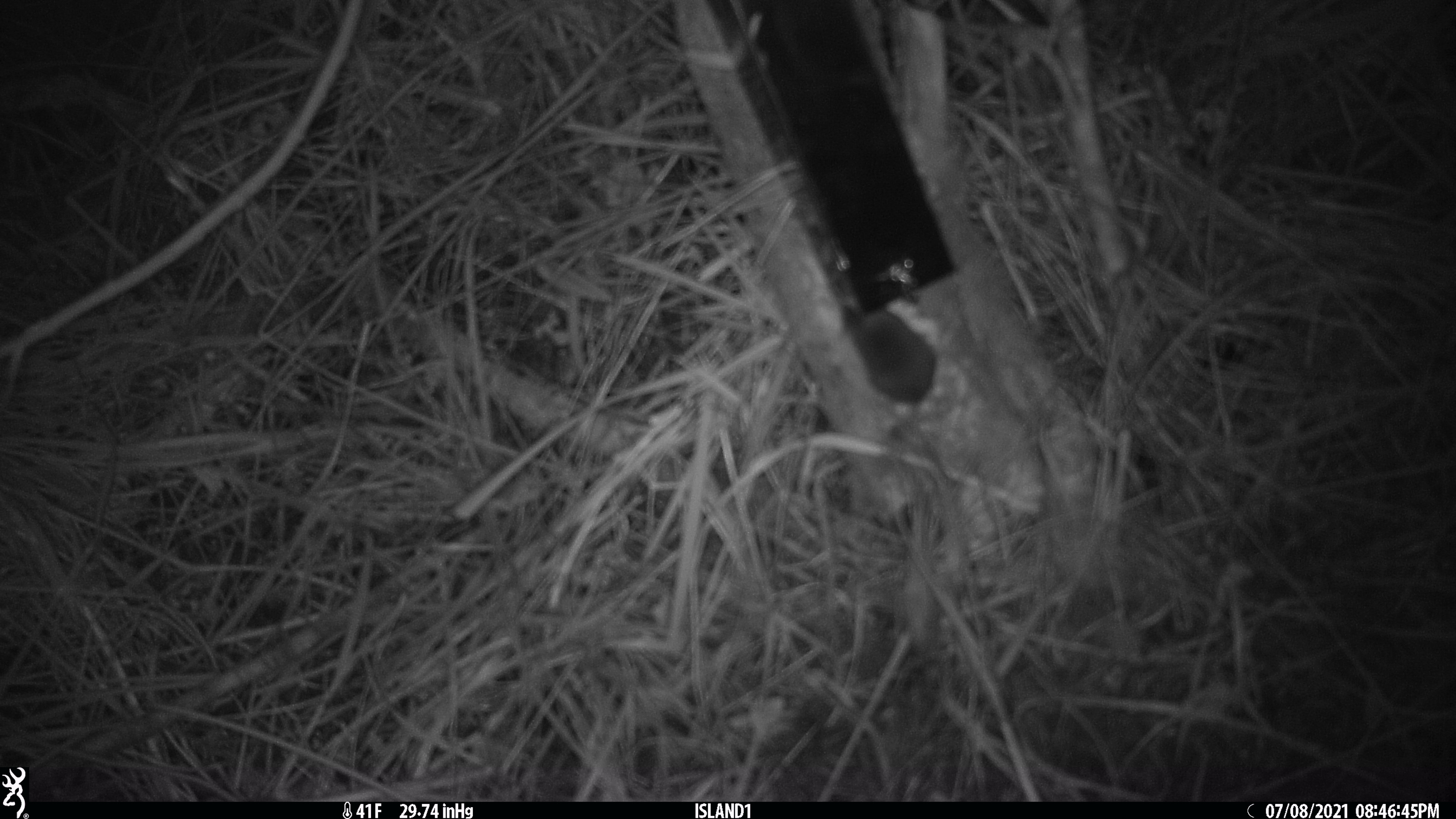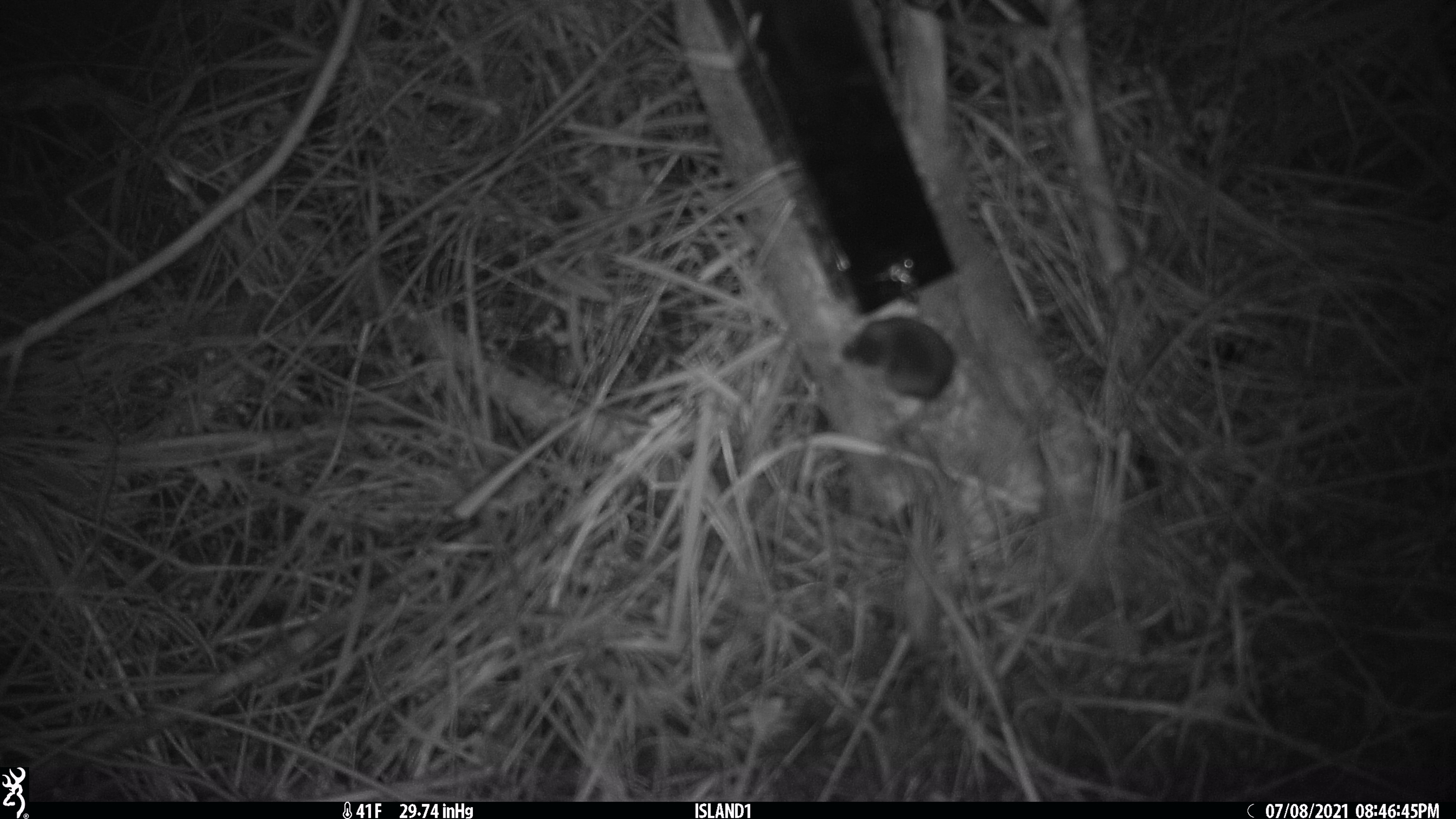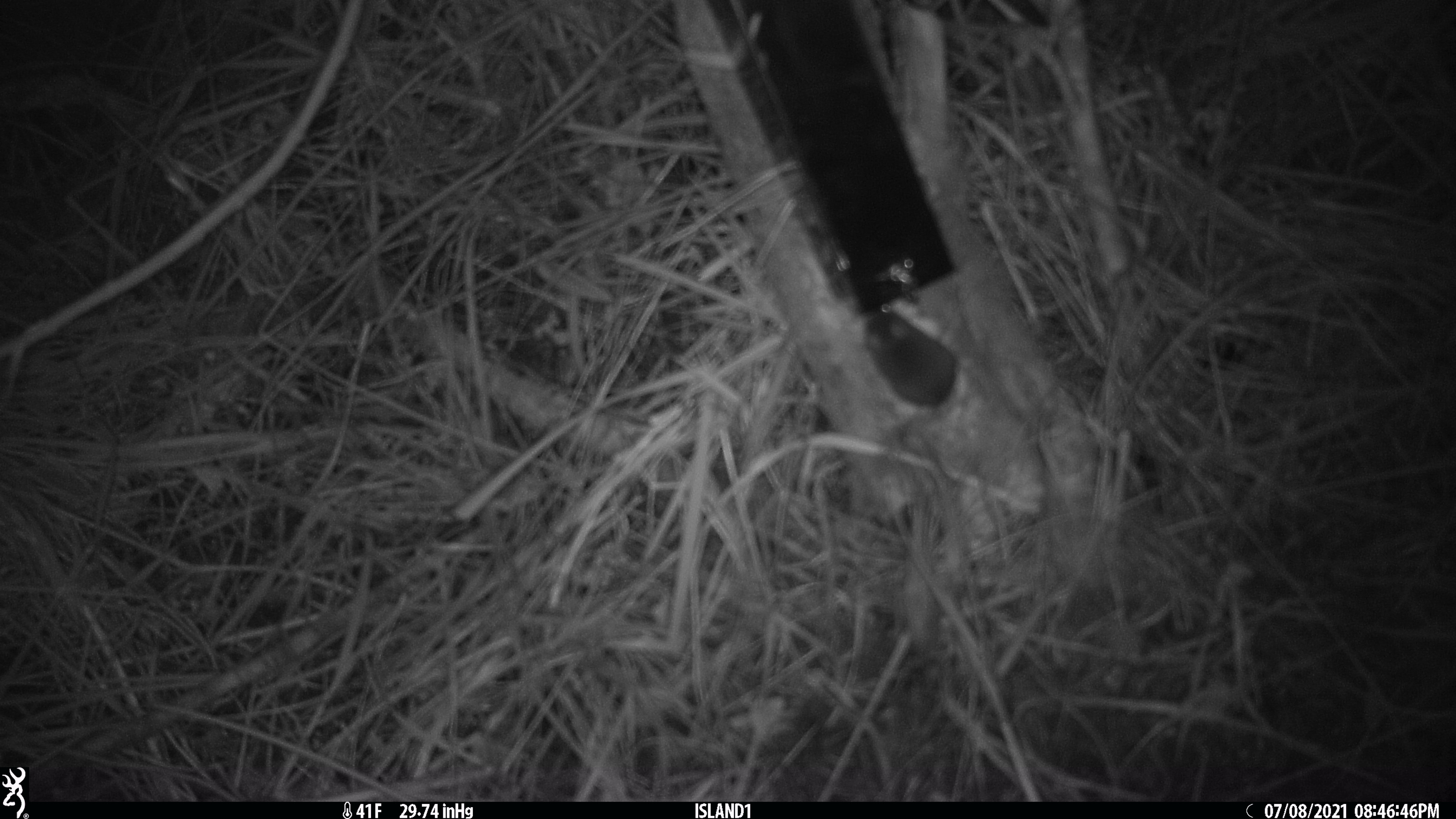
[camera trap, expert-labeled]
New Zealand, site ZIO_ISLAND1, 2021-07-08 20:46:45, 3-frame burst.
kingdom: Animalia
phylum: Chordata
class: Mammalia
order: Rodentia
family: Muridae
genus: Mus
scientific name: Mus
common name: mouse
Mouse (Mus).